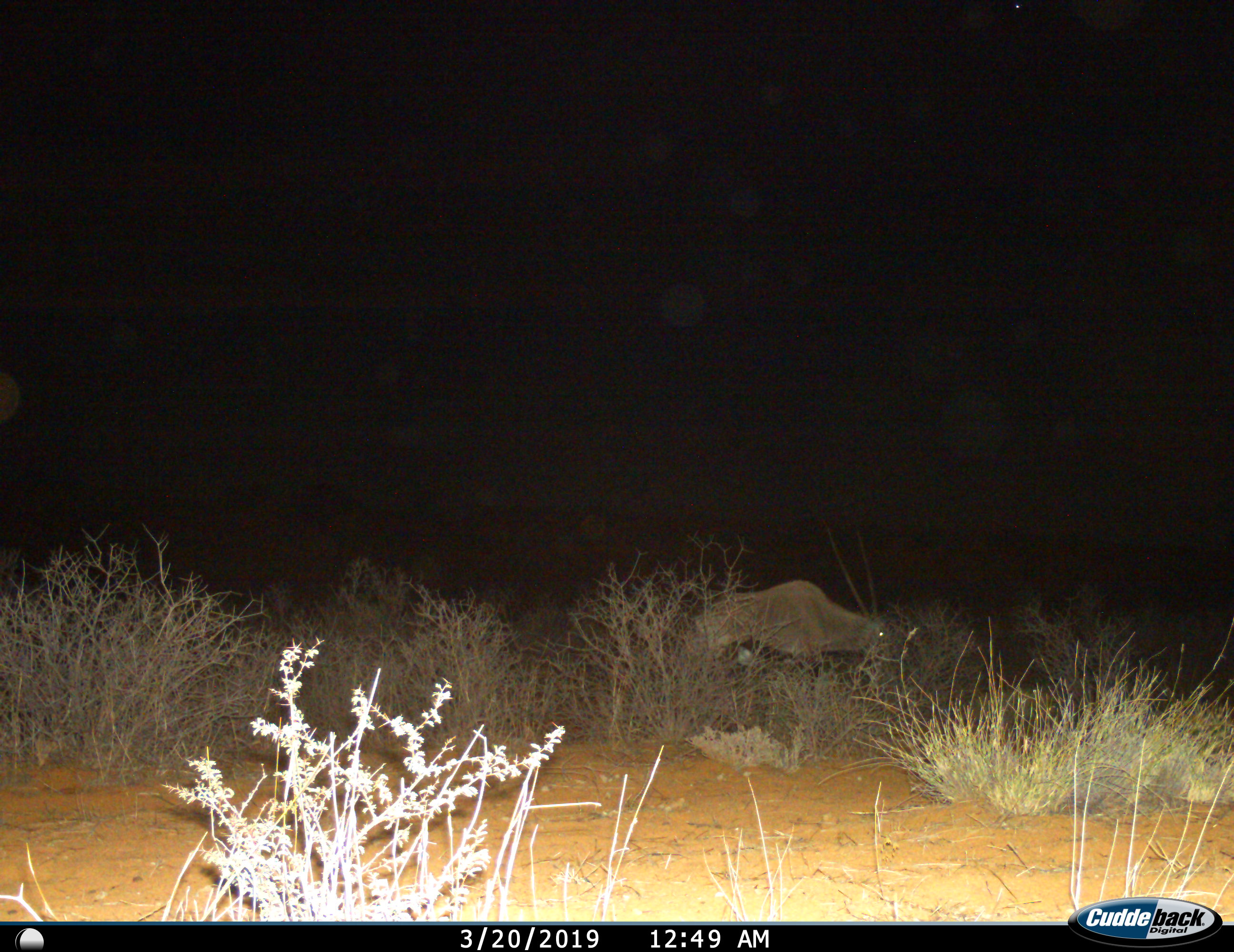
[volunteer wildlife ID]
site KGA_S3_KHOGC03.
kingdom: Animalia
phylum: Chordata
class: Mammalia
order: Artiodactyla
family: Bovidae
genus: Oryx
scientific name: Oryx gazella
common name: gemsbok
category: oryx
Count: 1.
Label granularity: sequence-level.